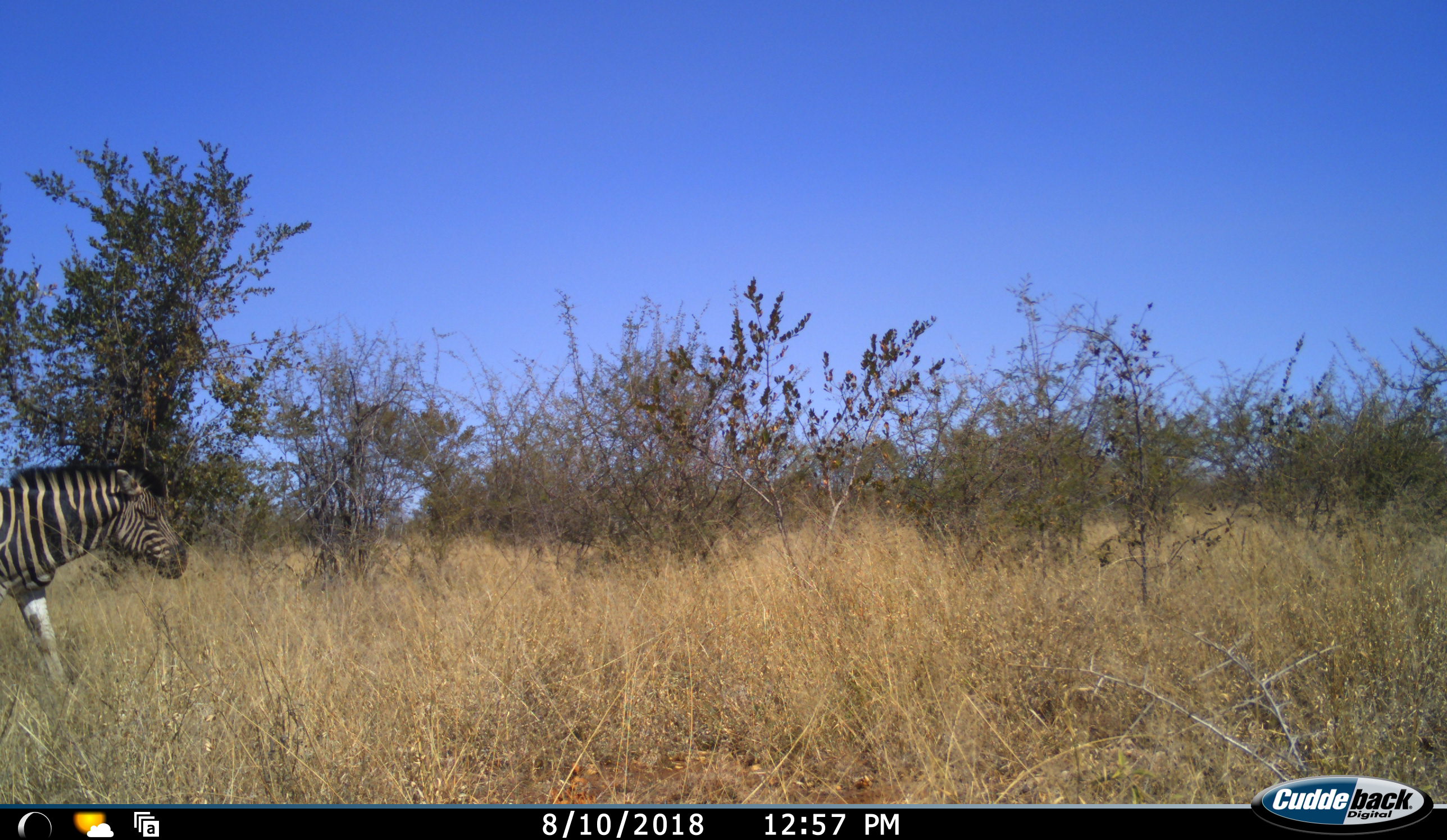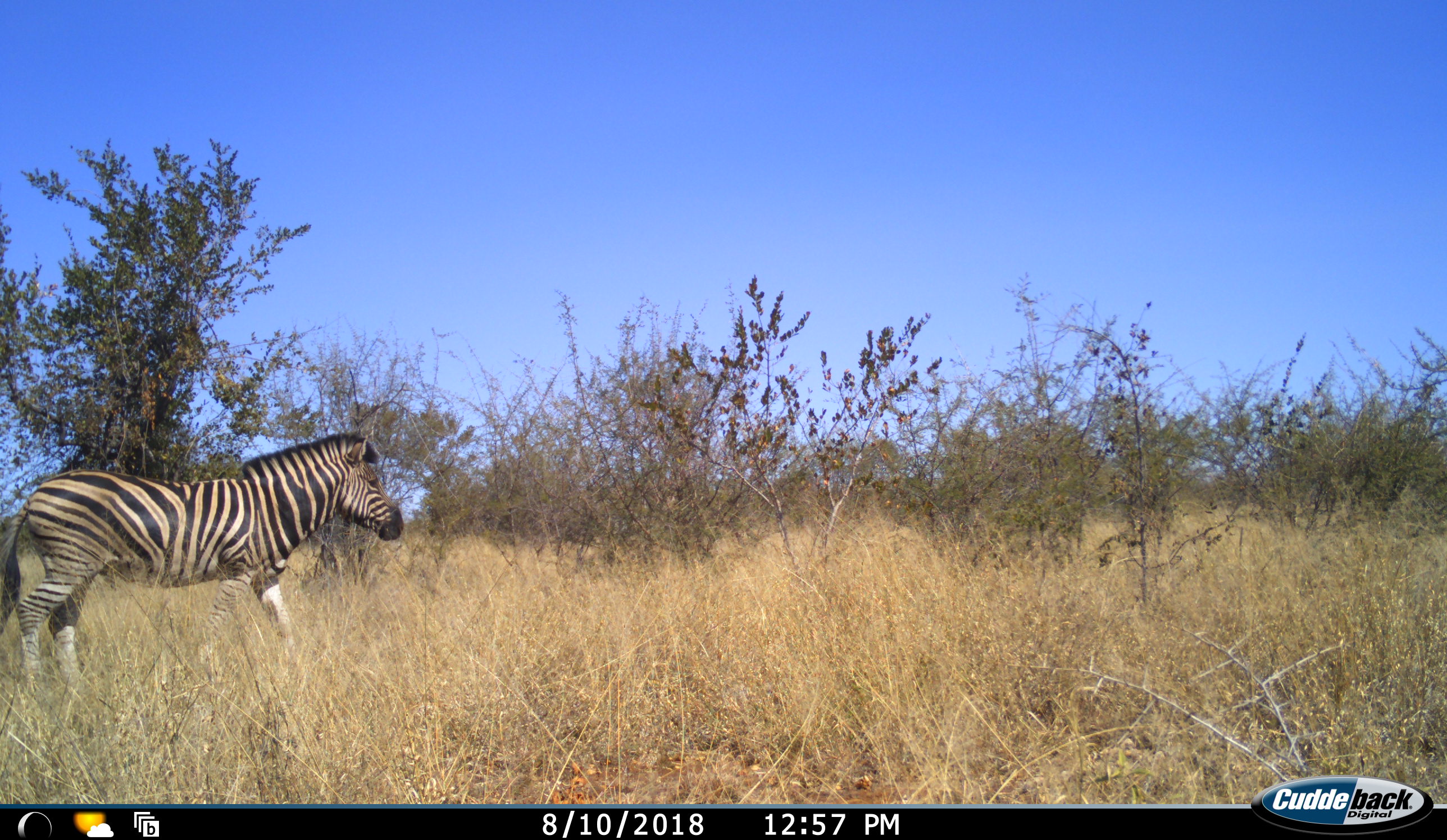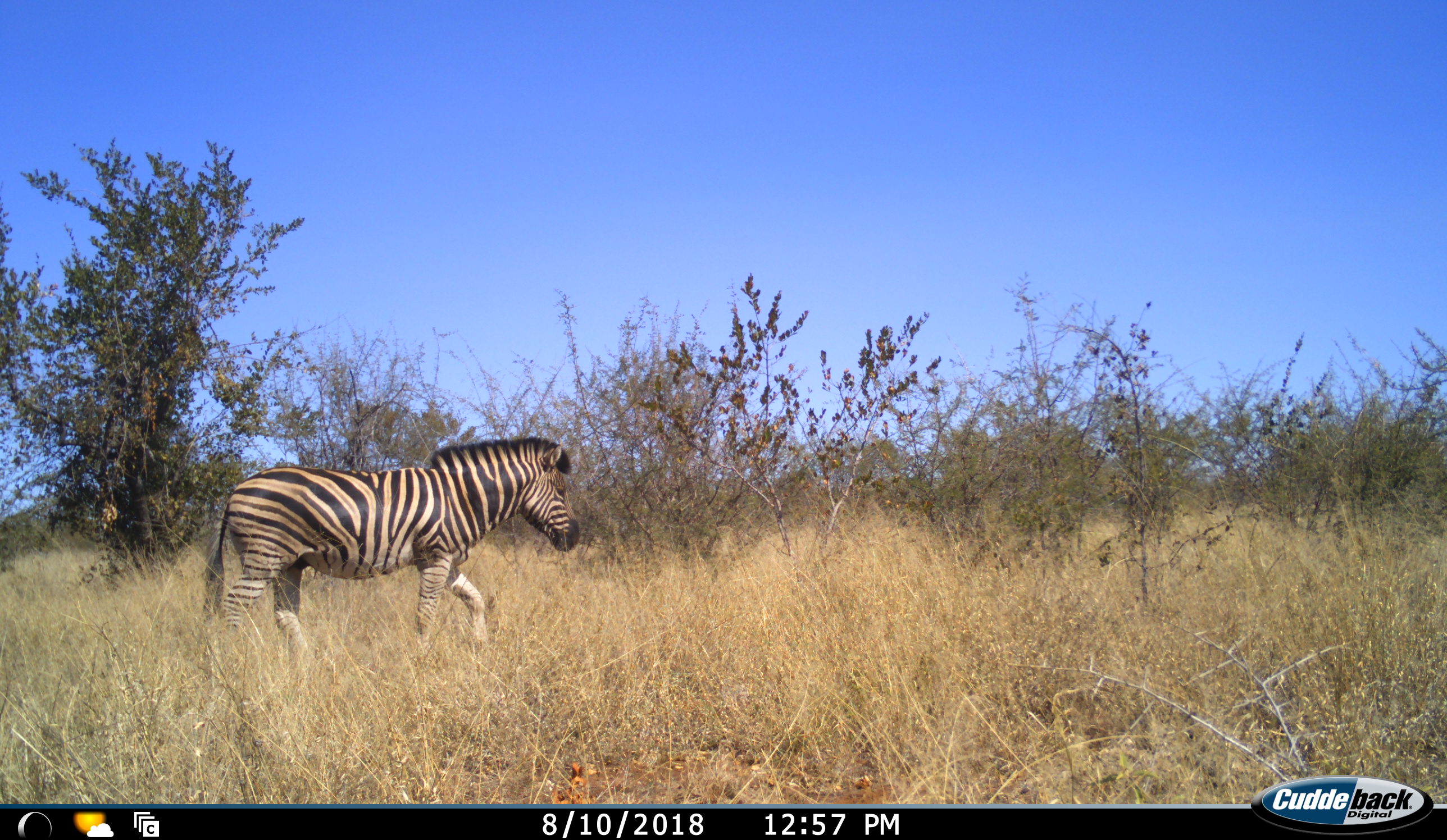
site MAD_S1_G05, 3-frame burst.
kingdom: Animalia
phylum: Chordata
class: Mammalia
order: Perissodactyla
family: Equidae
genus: Equus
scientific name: Equus quagga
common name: plains zebra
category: zebraplains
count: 1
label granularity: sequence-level